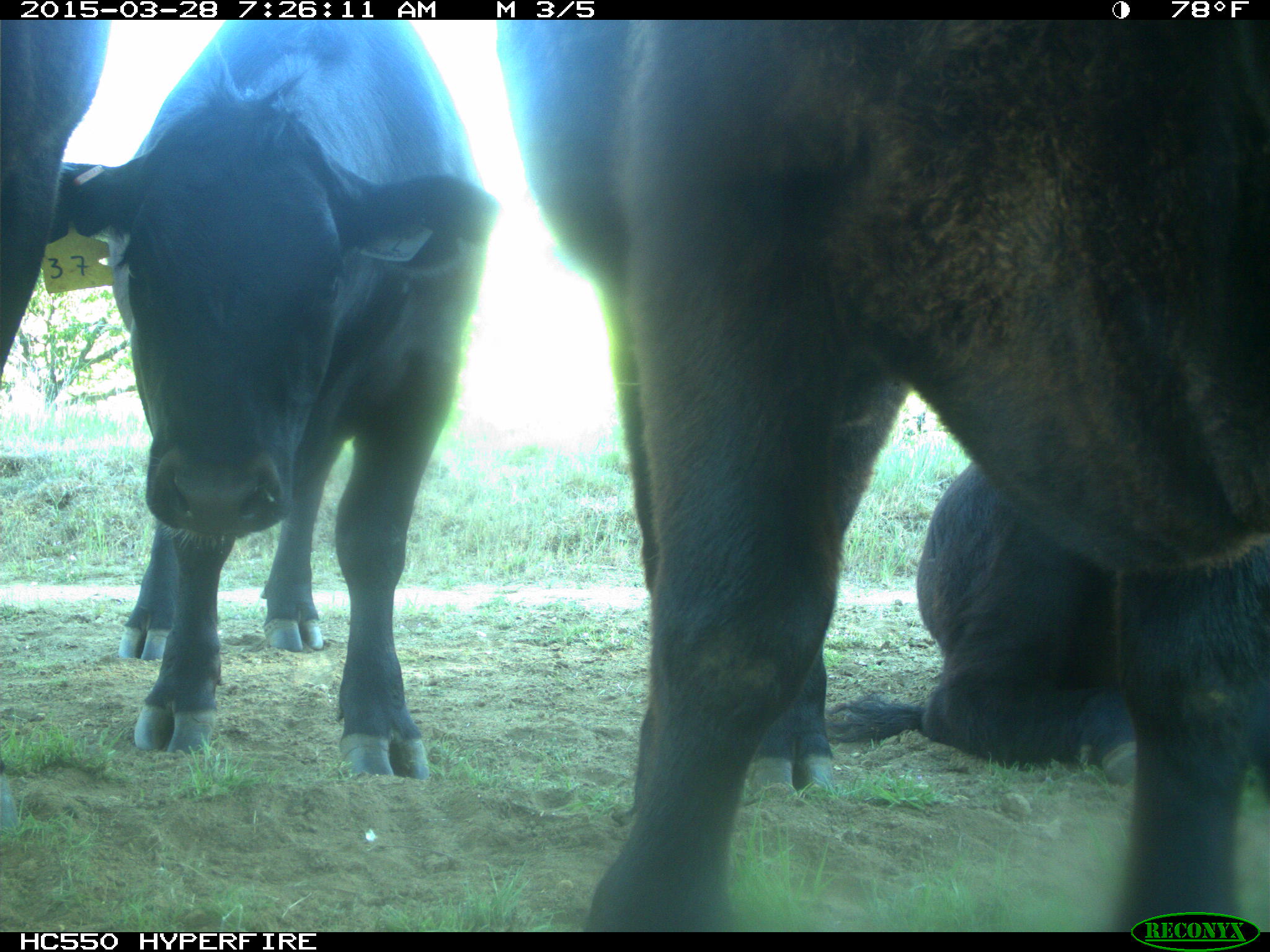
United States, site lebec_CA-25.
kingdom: Animalia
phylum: Chordata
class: Mammalia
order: Artiodactyla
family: Bovidae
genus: Bos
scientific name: Bos taurus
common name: domestic cow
Bos taurus (domestic cow).